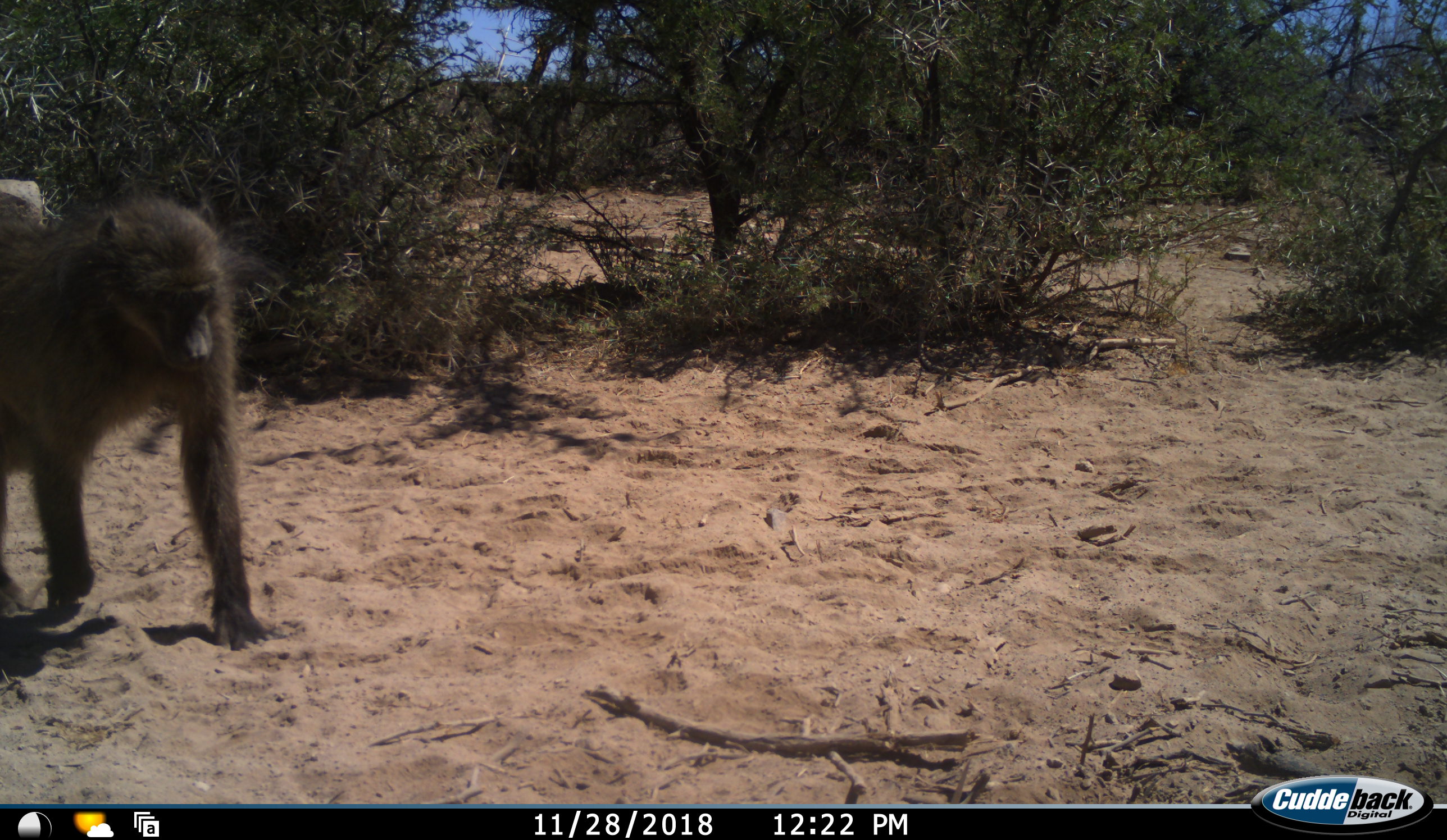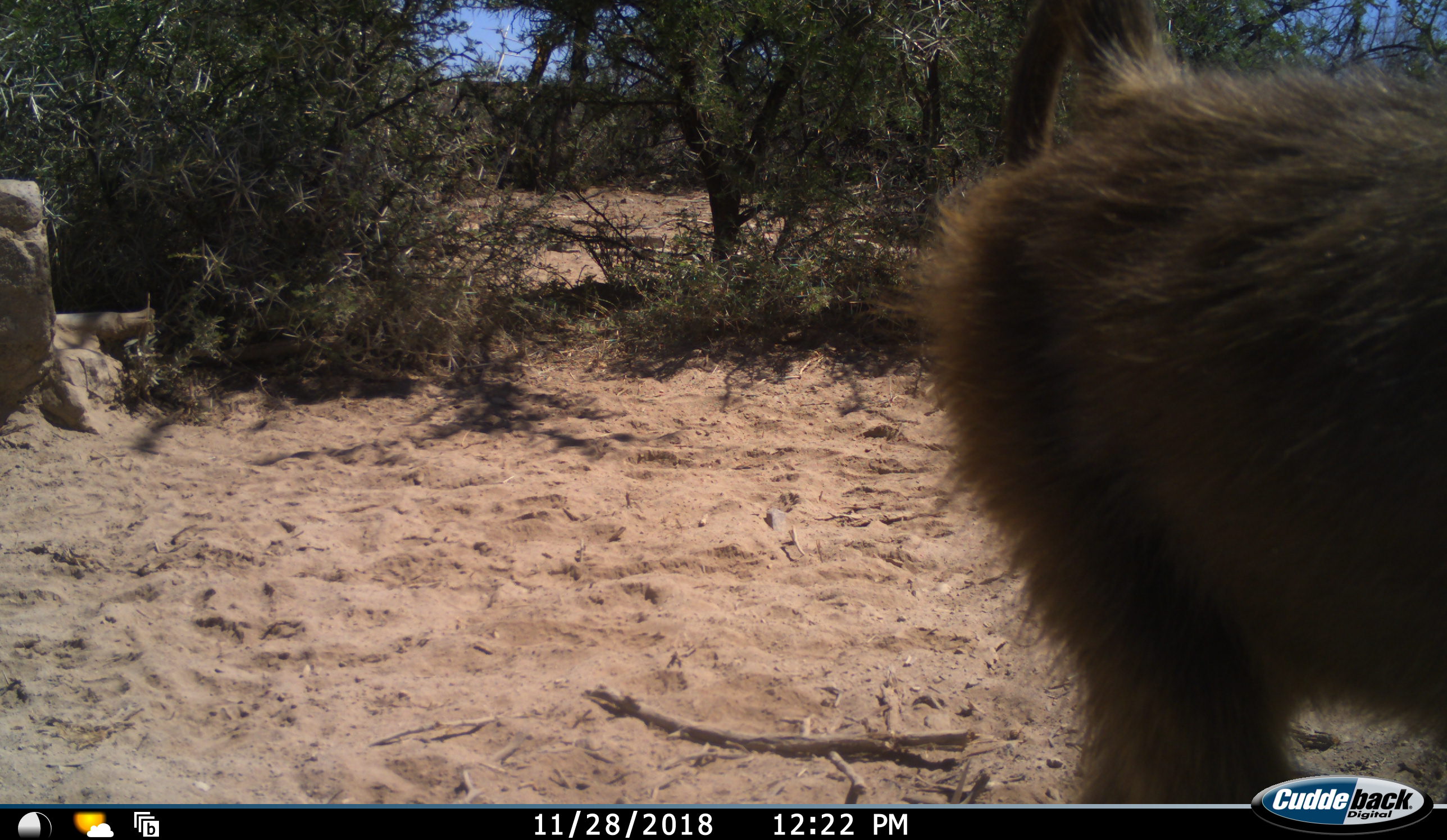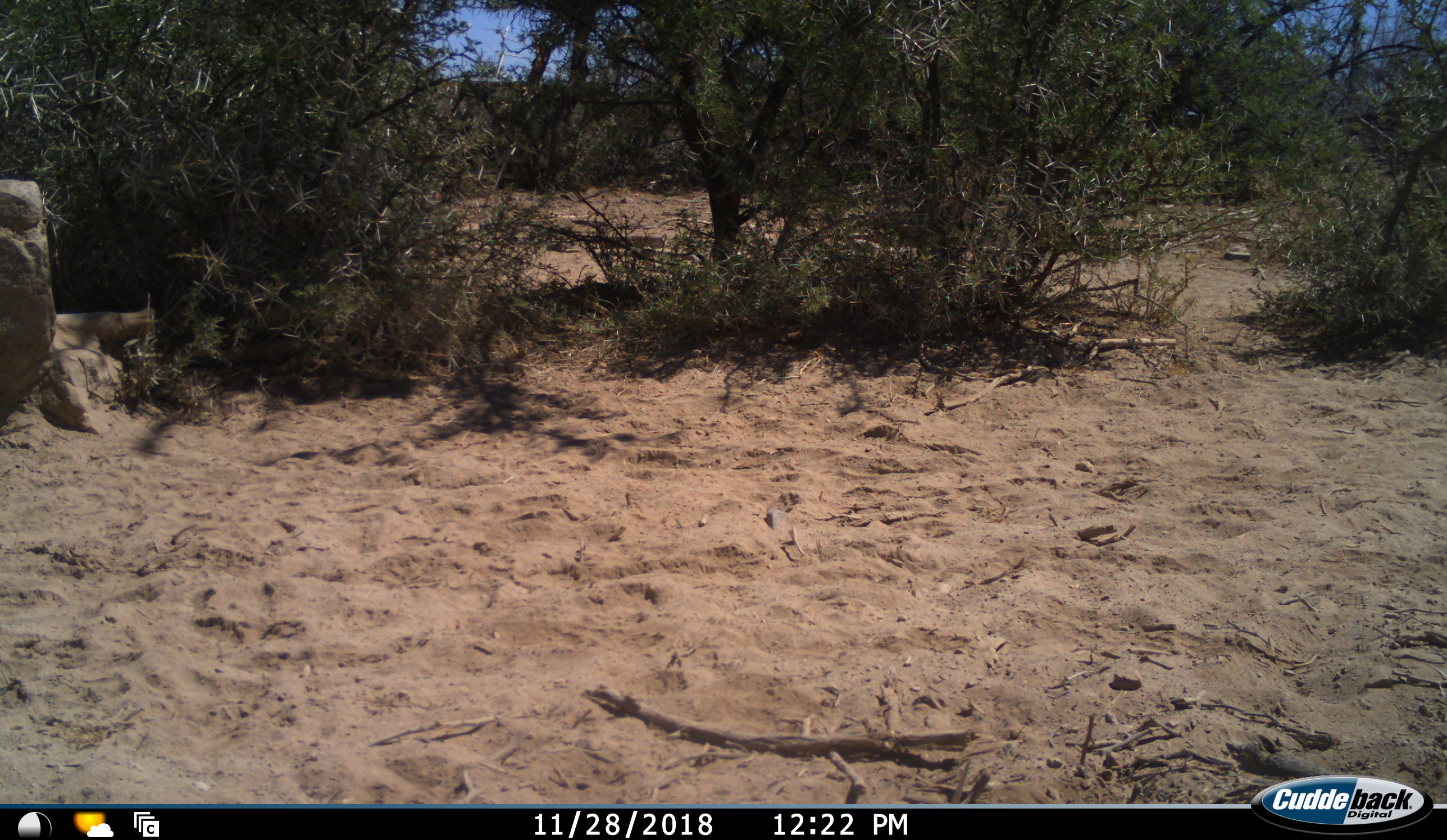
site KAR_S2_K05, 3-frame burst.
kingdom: Animalia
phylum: Chordata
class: Mammalia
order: Primates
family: Cercopithecidae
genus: Papio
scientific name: Papio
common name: baboon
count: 1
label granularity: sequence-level